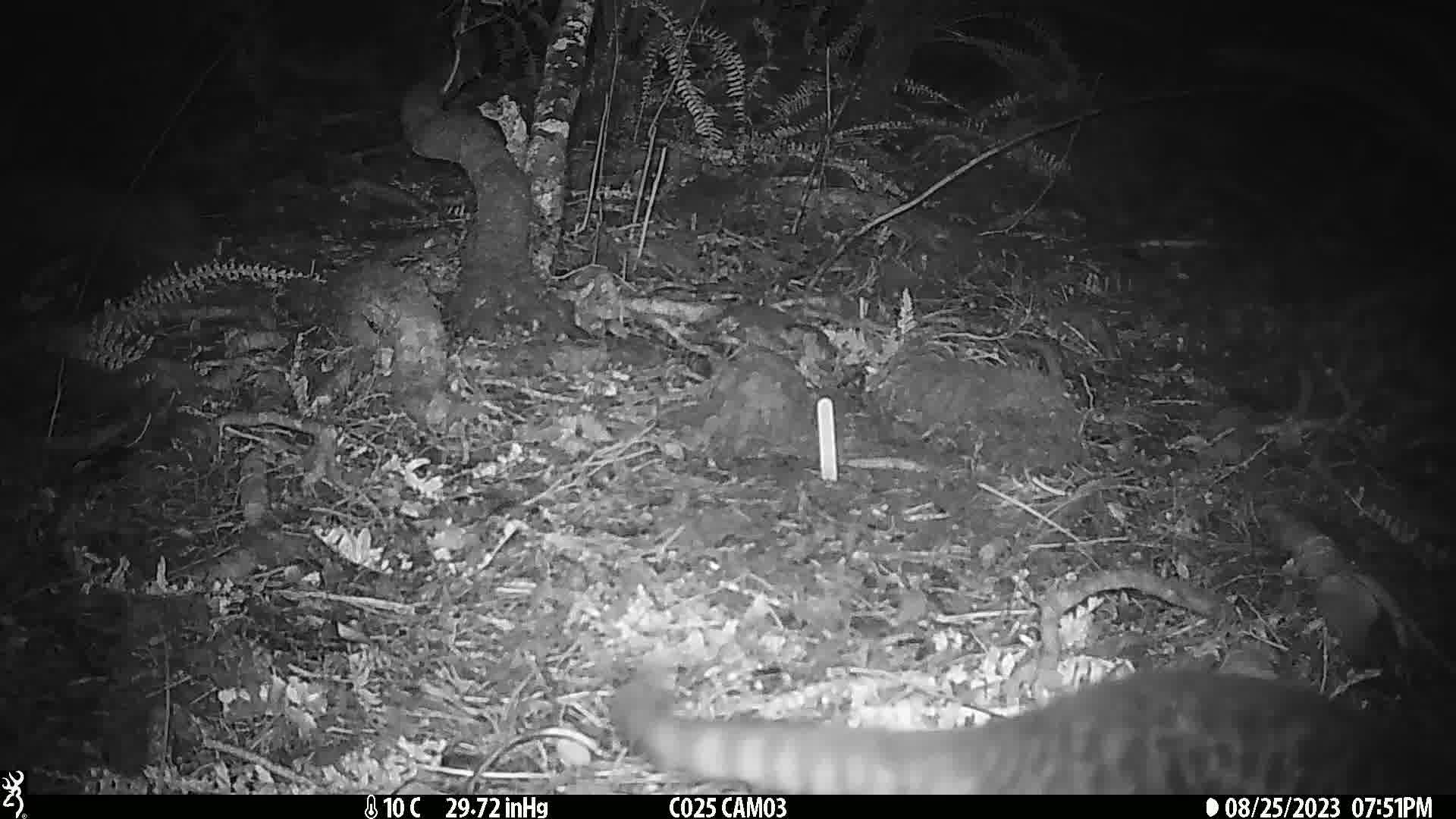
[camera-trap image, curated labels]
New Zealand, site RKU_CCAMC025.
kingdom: Animalia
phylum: Chordata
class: Mammalia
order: Carnivora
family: Felidae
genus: Felis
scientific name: Felis catus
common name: domestic cat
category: cat